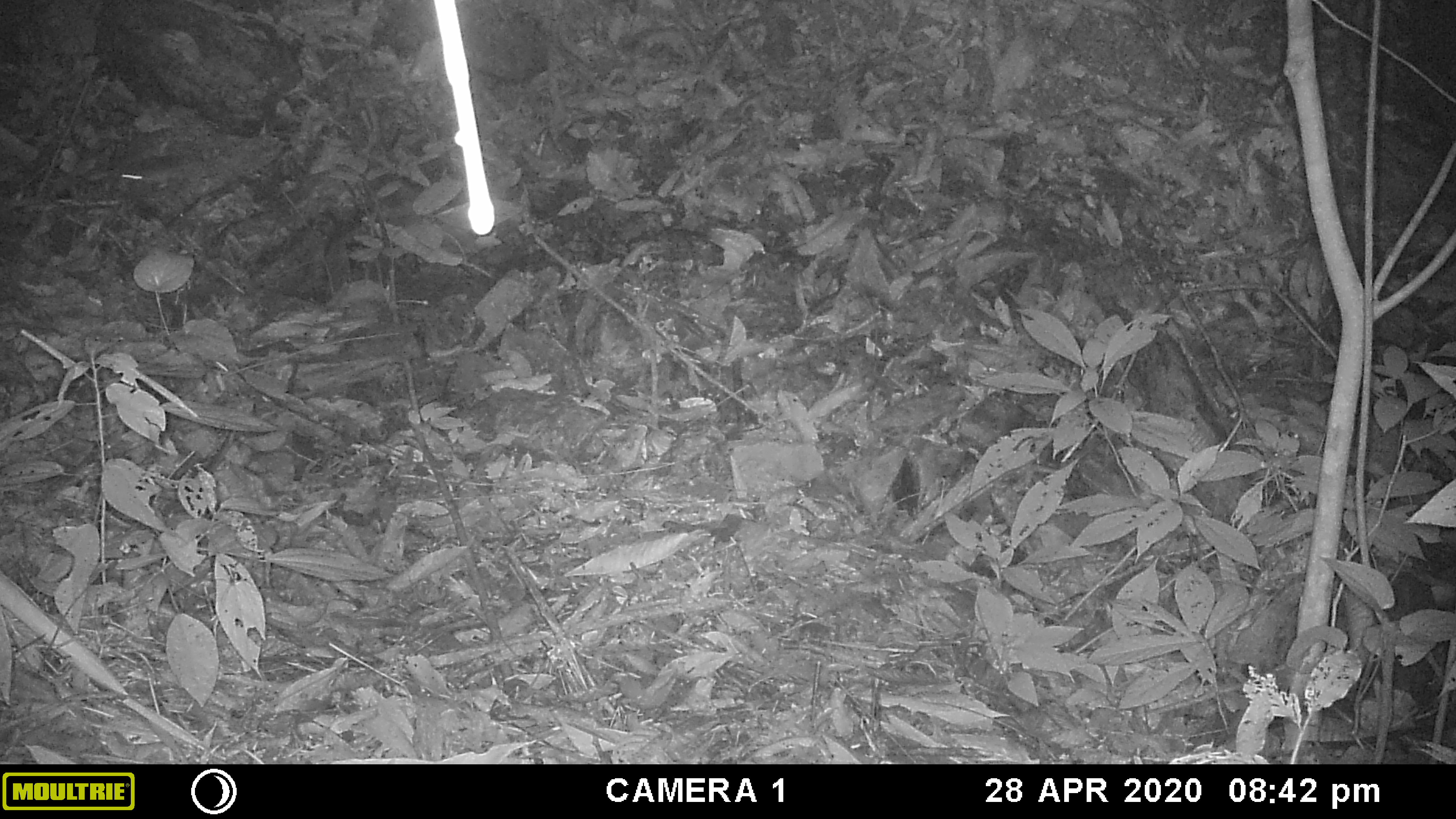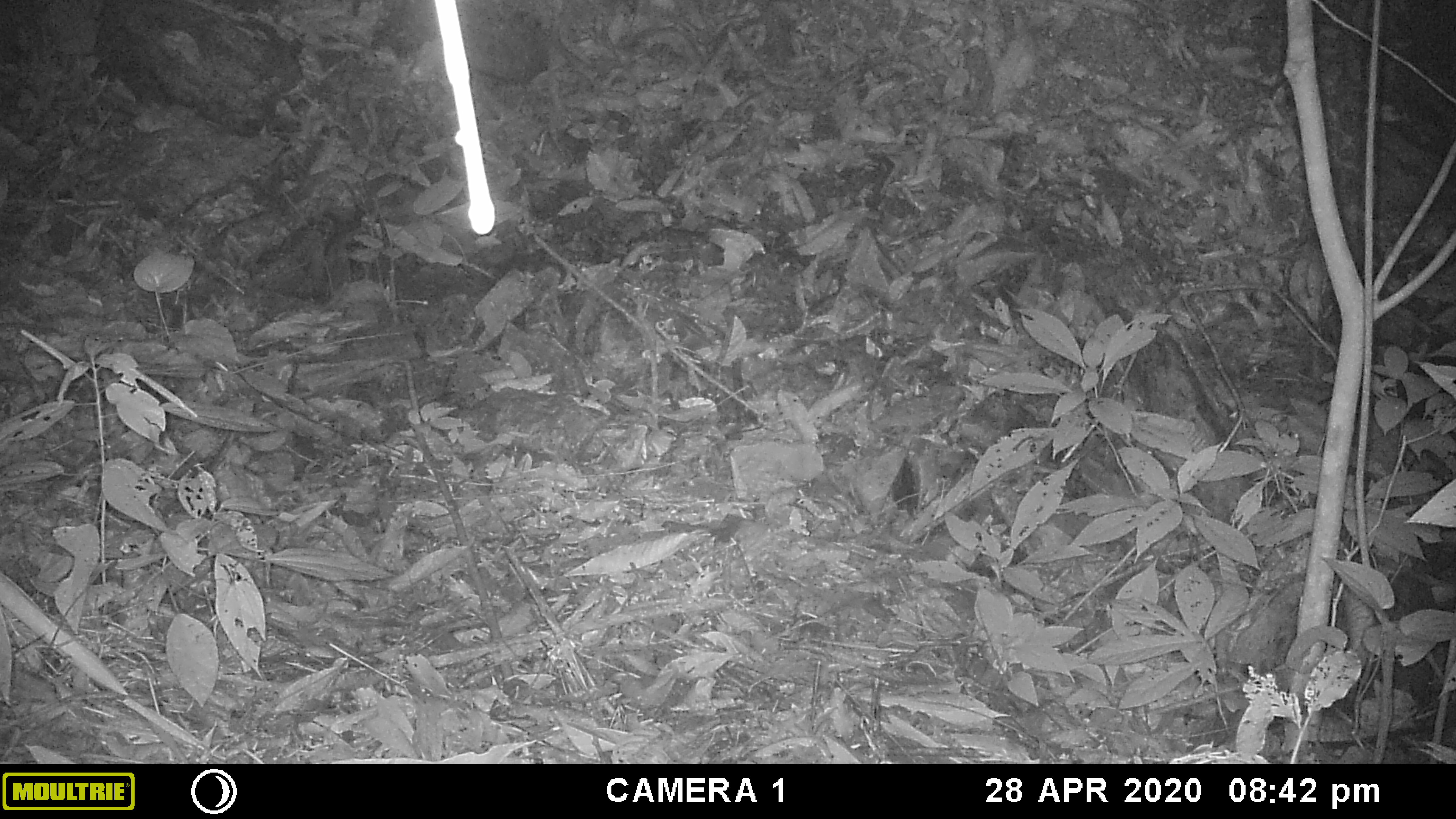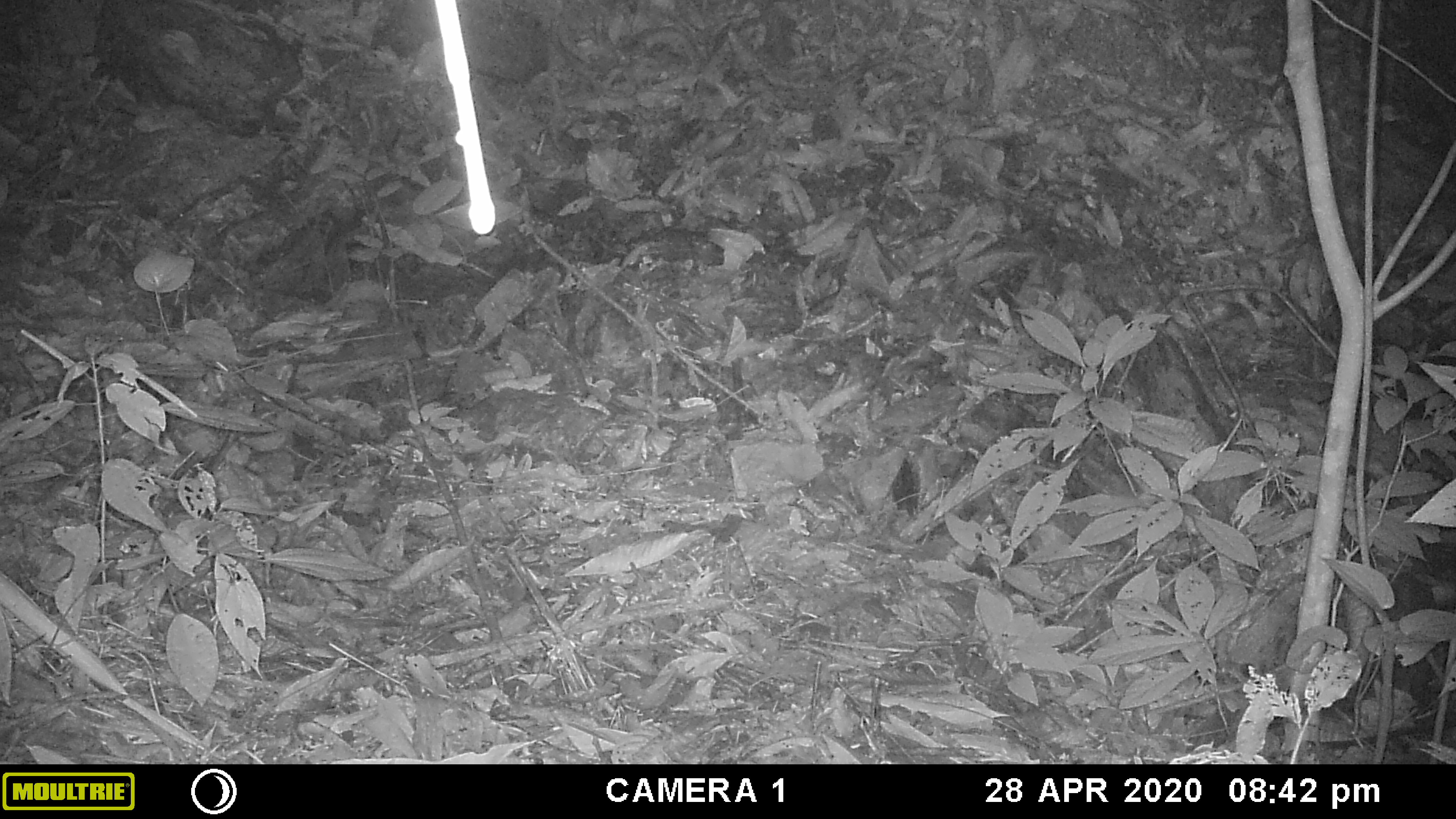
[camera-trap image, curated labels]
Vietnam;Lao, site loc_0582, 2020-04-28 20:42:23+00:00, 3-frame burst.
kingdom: Animalia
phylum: Chordata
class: Mammalia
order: Rodentia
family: Muridae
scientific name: Muridae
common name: old-world mice and rats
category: unidentified murid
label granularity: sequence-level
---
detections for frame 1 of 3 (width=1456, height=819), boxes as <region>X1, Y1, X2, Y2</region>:
unidentified murid: <region>119, 154, 187, 187</region>